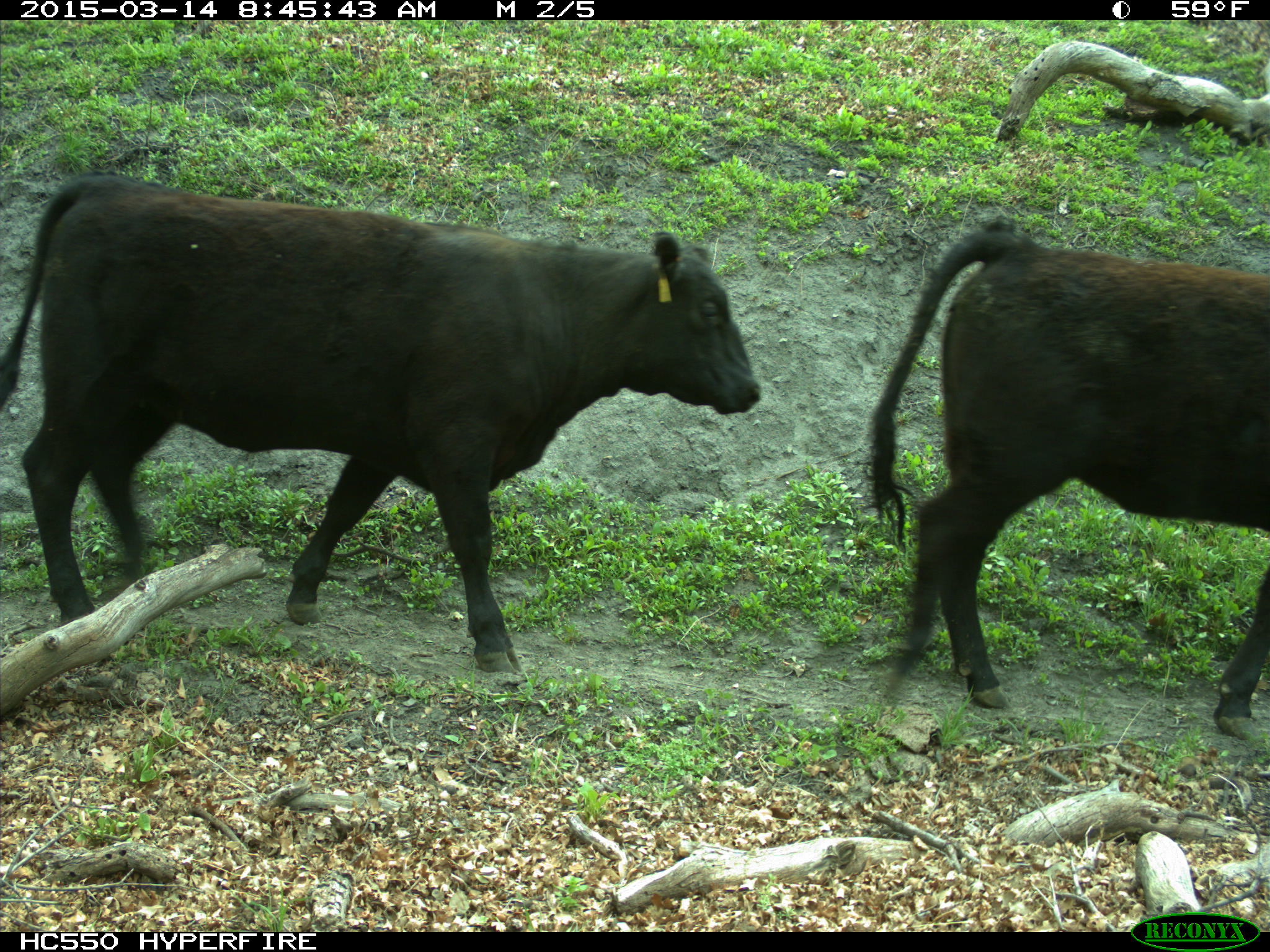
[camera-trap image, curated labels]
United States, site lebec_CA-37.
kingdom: Animalia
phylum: Chordata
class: Mammalia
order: Artiodactyla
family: Bovidae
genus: Bos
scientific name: Bos taurus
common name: domestic cow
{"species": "Bos taurus (domestic cow)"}